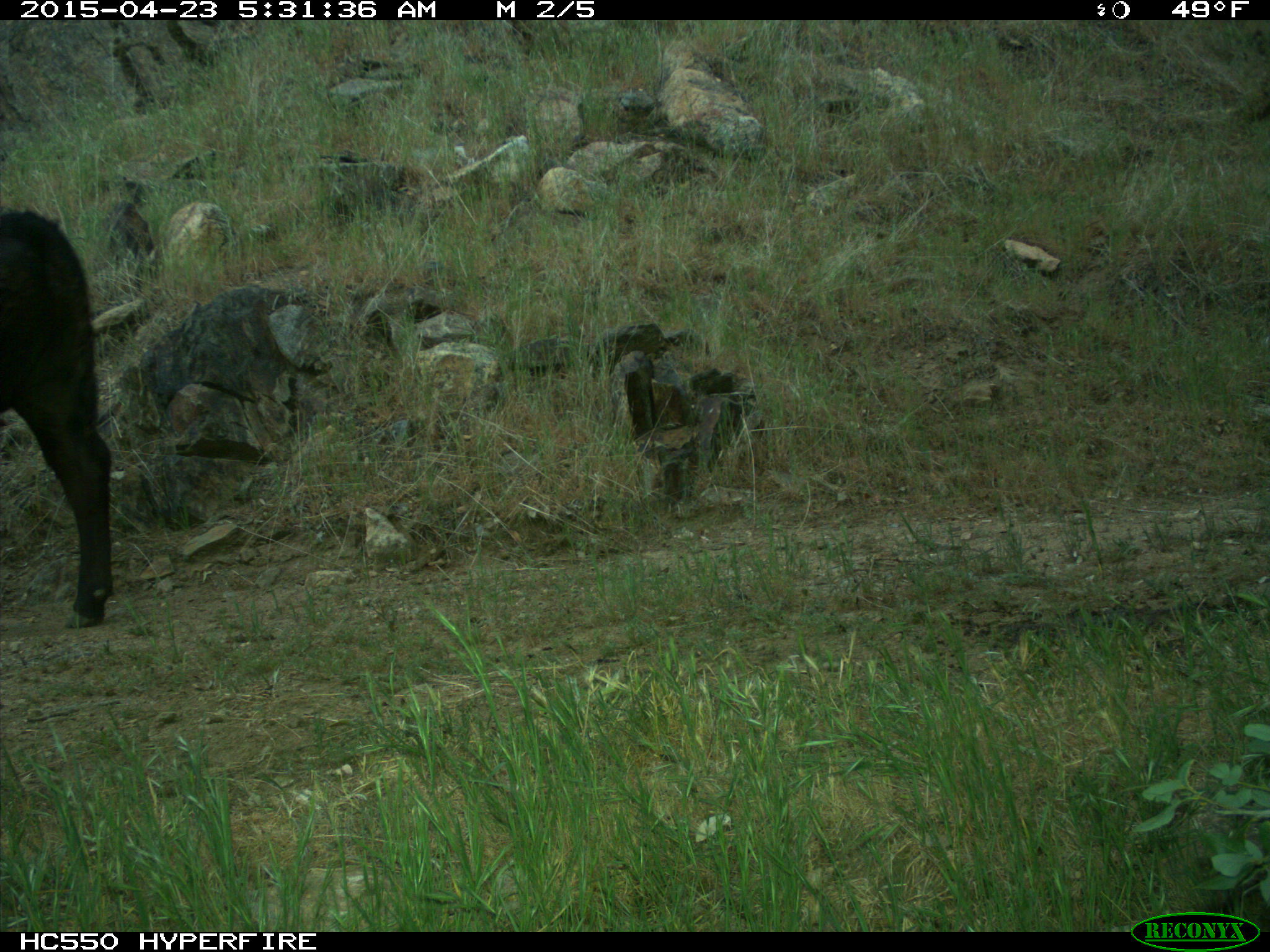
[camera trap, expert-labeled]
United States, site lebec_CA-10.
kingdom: Animalia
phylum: Chordata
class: Mammalia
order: Artiodactyla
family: Bovidae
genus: Bos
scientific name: Bos taurus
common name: domestic cow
Bos taurus (domestic cow).